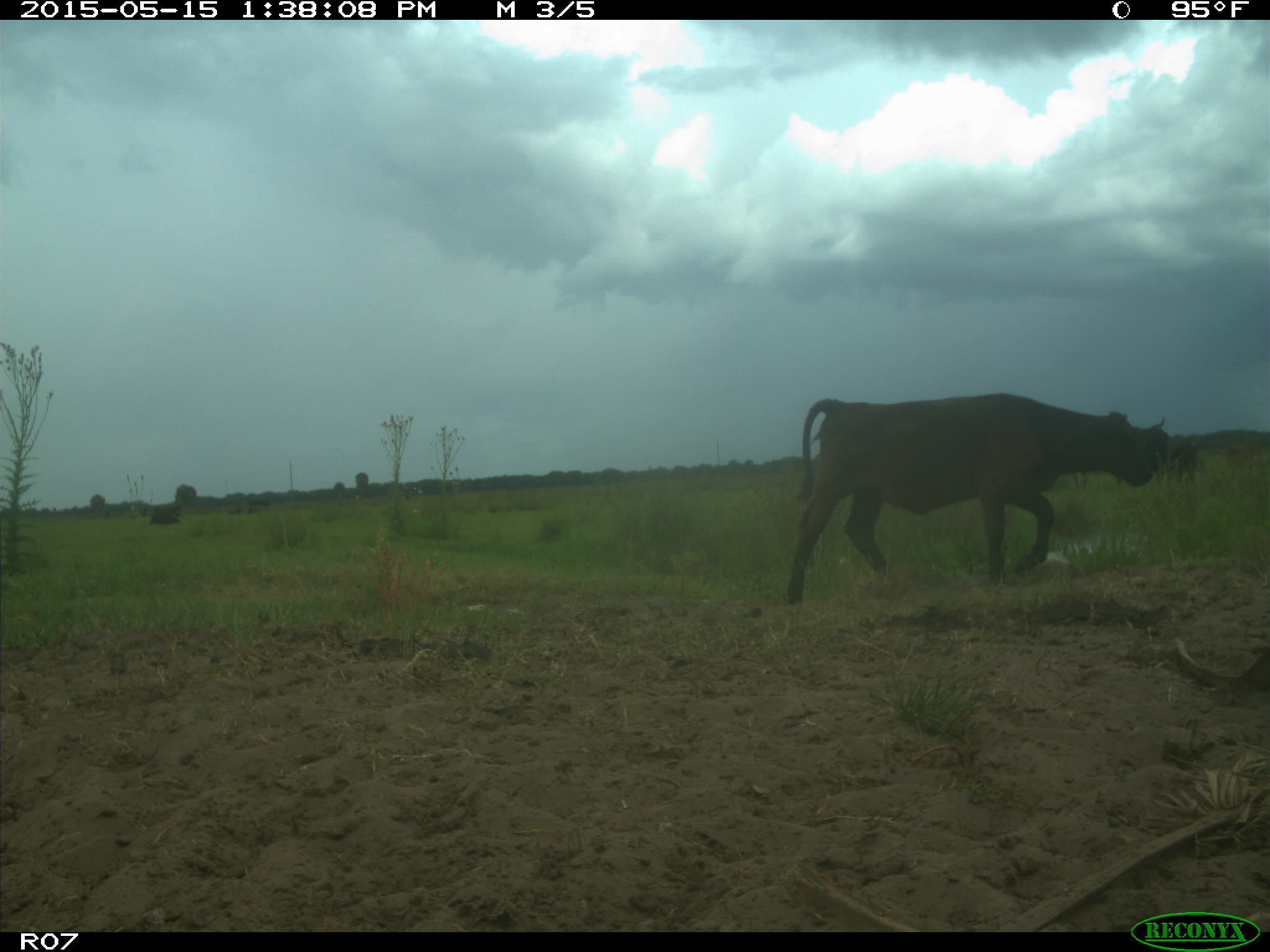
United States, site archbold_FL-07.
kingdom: Animalia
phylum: Chordata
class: Mammalia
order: Artiodactyla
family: Bovidae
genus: Bos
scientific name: Bos taurus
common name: domestic cow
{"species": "Bos taurus (domestic cow)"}